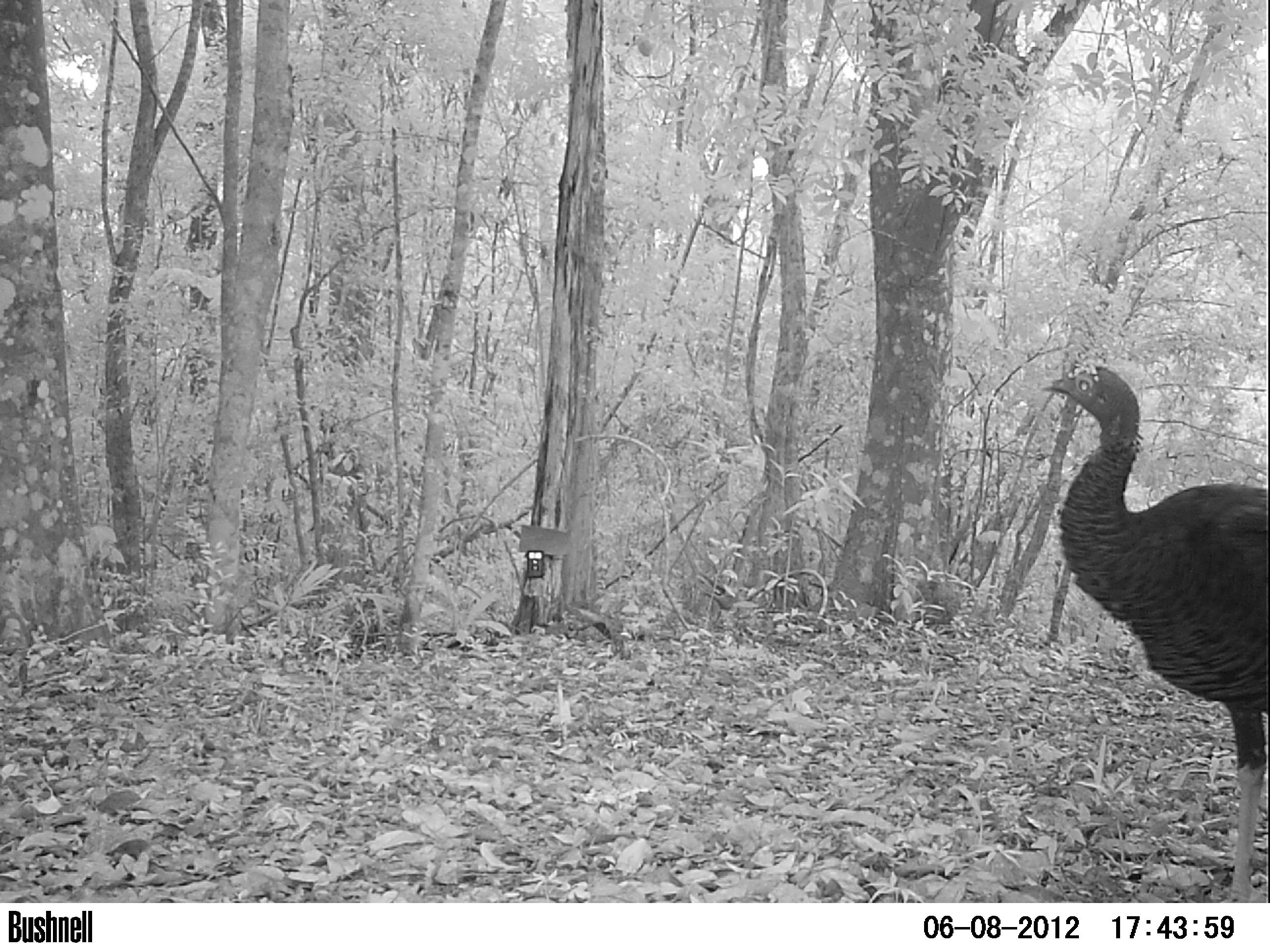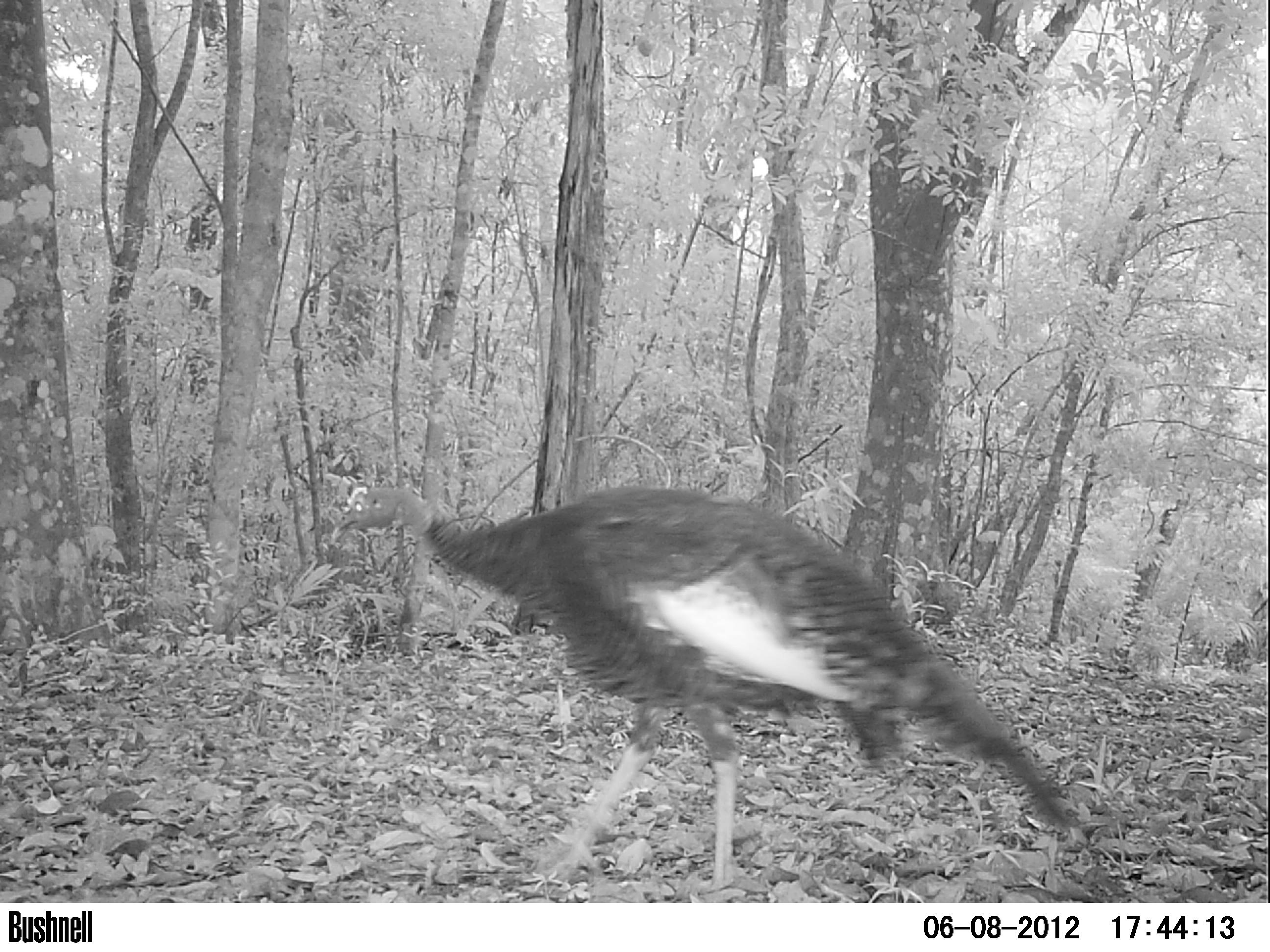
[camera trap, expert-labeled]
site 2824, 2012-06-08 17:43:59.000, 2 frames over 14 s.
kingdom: Animalia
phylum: Chordata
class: Aves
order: Galliformes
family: Phasianidae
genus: Meleagris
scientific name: Meleagris ocellata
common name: ocellated turkey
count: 1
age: adult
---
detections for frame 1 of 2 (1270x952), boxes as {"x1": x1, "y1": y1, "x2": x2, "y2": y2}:
meleagris ocellata: {"x1": 1036, "y1": 353, "x2": 1270, "y2": 902}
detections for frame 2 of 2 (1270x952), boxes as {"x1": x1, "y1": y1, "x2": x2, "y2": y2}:
meleagris ocellata: {"x1": 337, "y1": 477, "x2": 1077, "y2": 899}